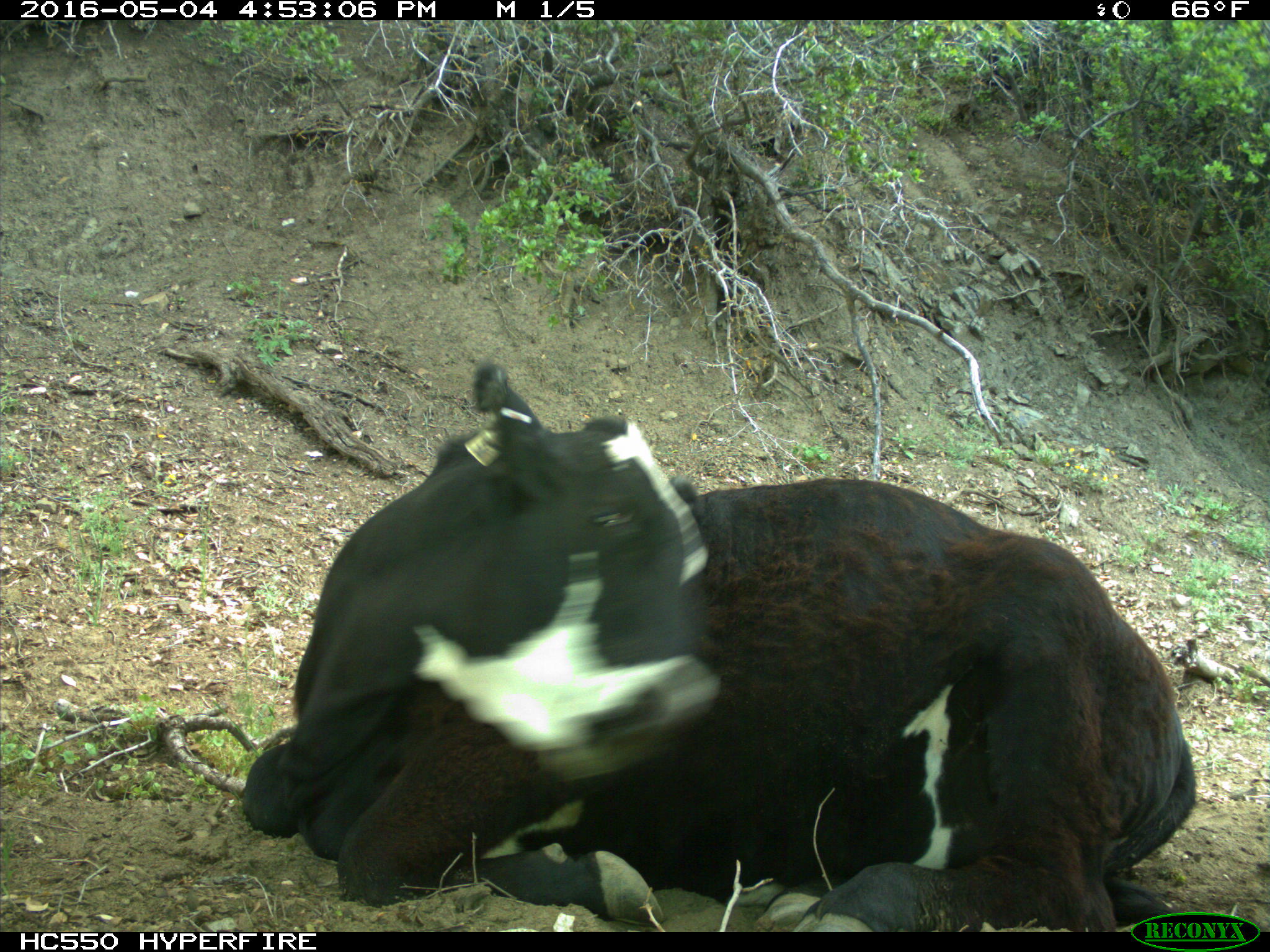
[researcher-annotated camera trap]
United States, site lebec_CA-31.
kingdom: Animalia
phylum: Chordata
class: Mammalia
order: Artiodactyla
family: Bovidae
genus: Bos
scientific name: Bos taurus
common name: domestic cow